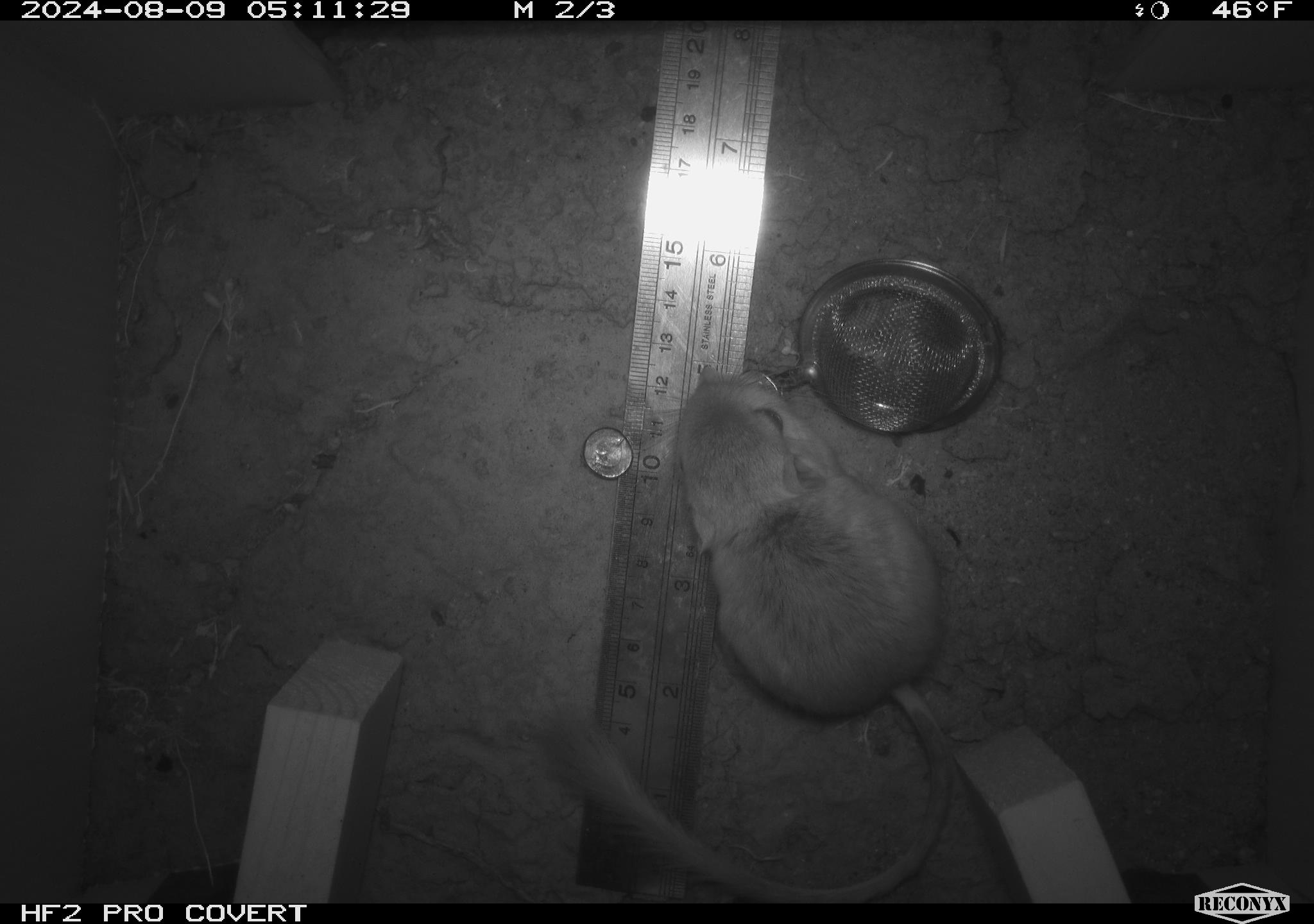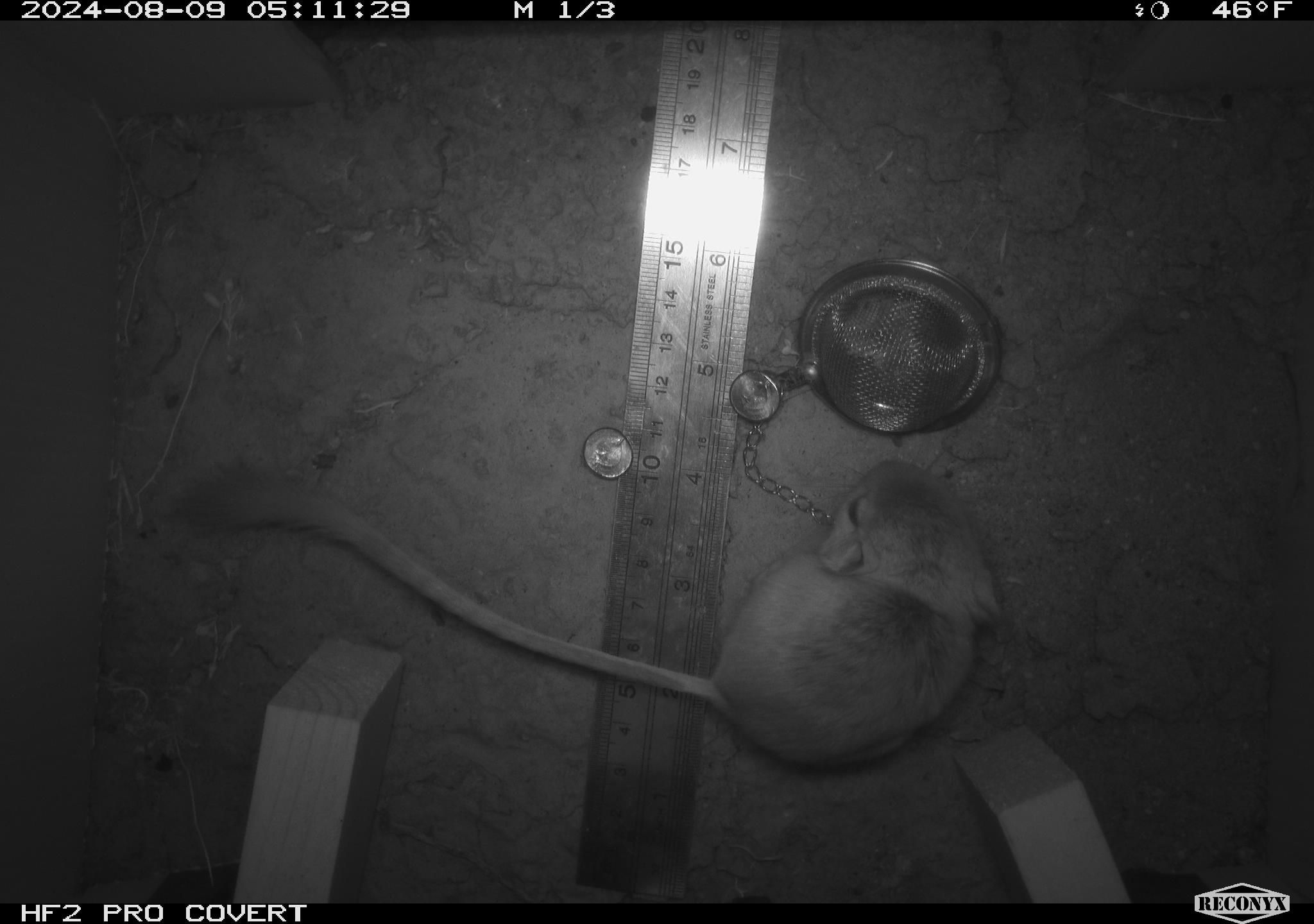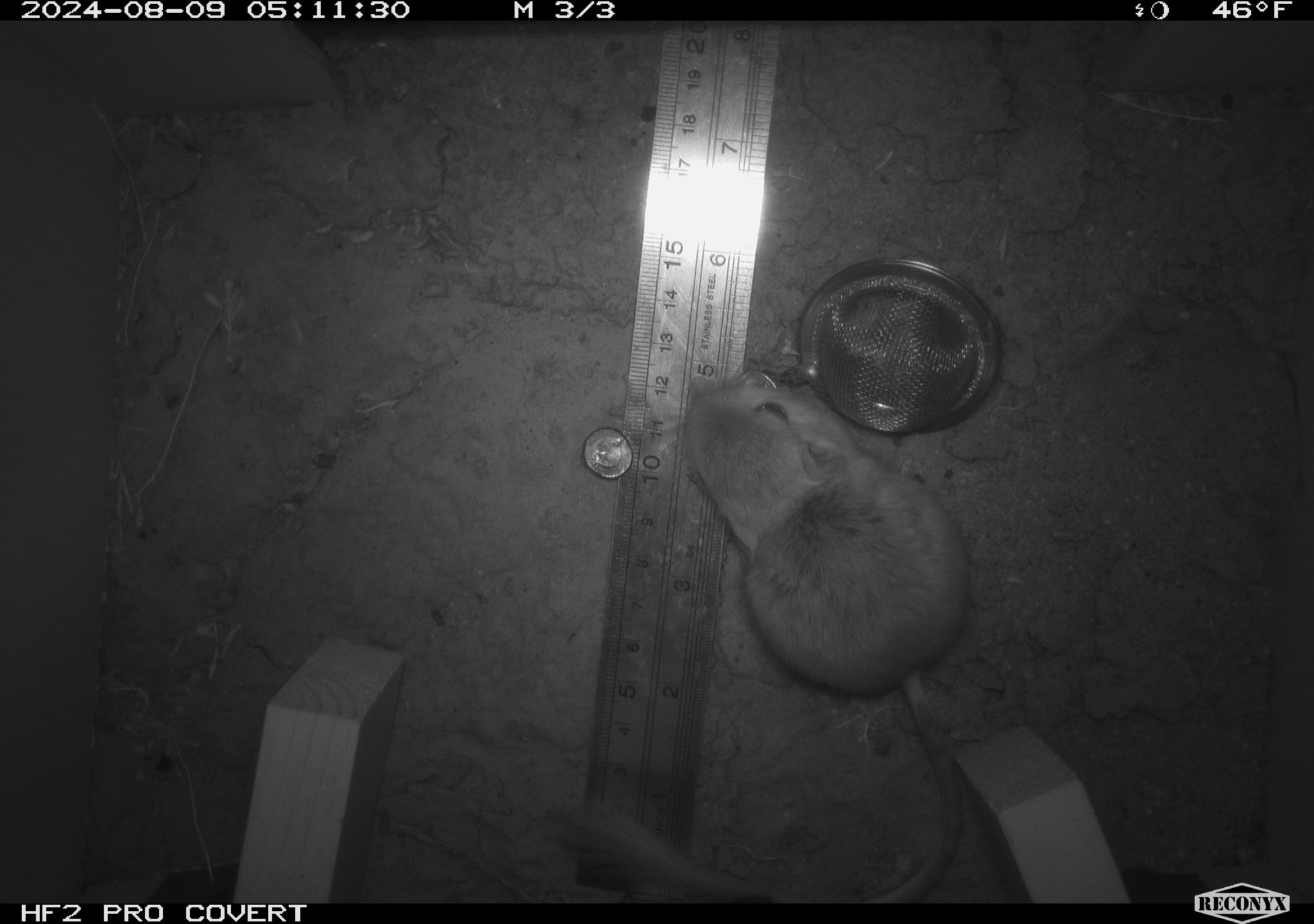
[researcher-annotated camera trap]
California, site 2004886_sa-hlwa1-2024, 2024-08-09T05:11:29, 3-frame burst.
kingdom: Animalia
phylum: Chordata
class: Mammalia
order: Rodentia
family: Heteromyidae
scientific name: Heteromyidae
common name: kangaroo rats and pocket mice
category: heteromyidae family